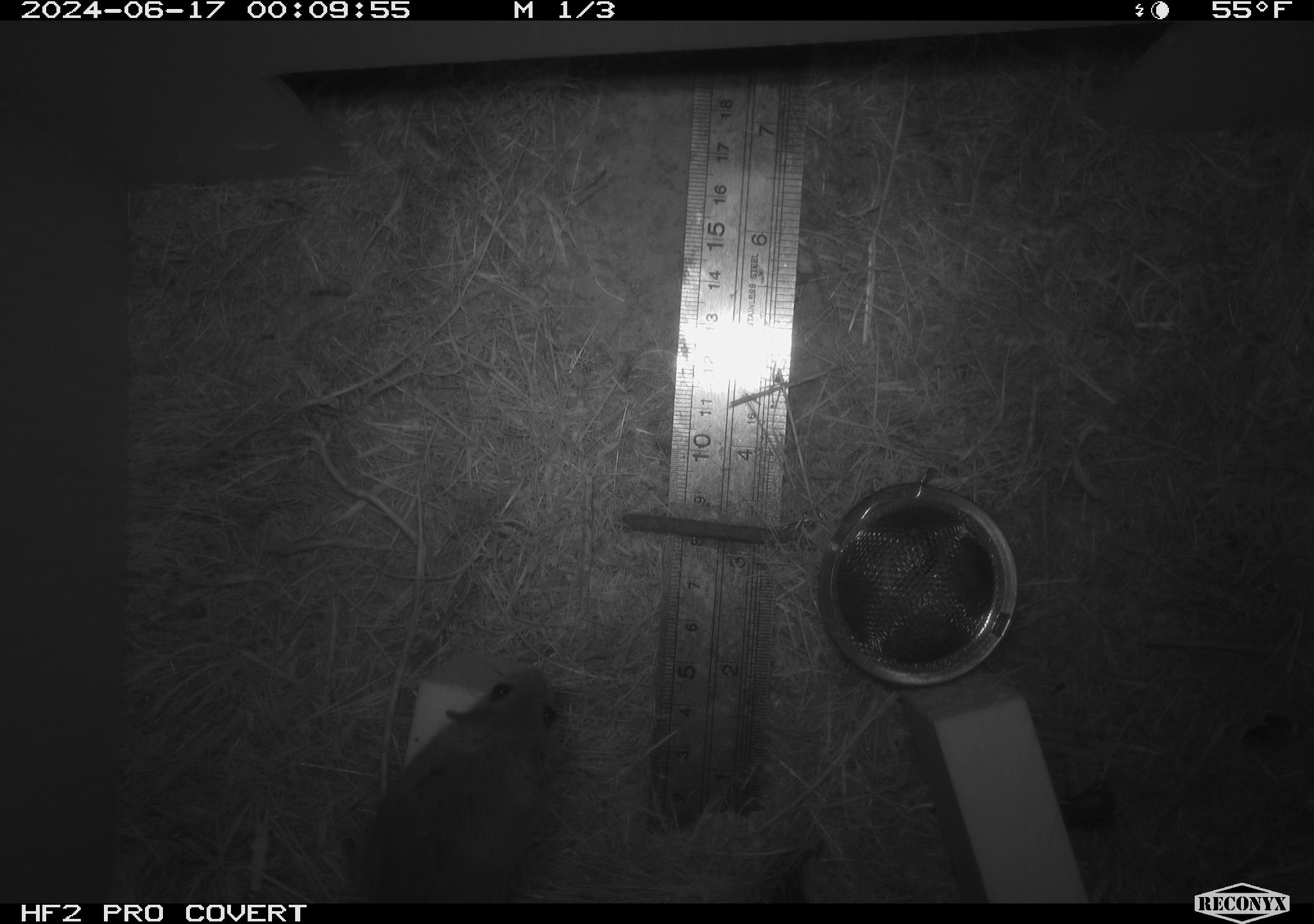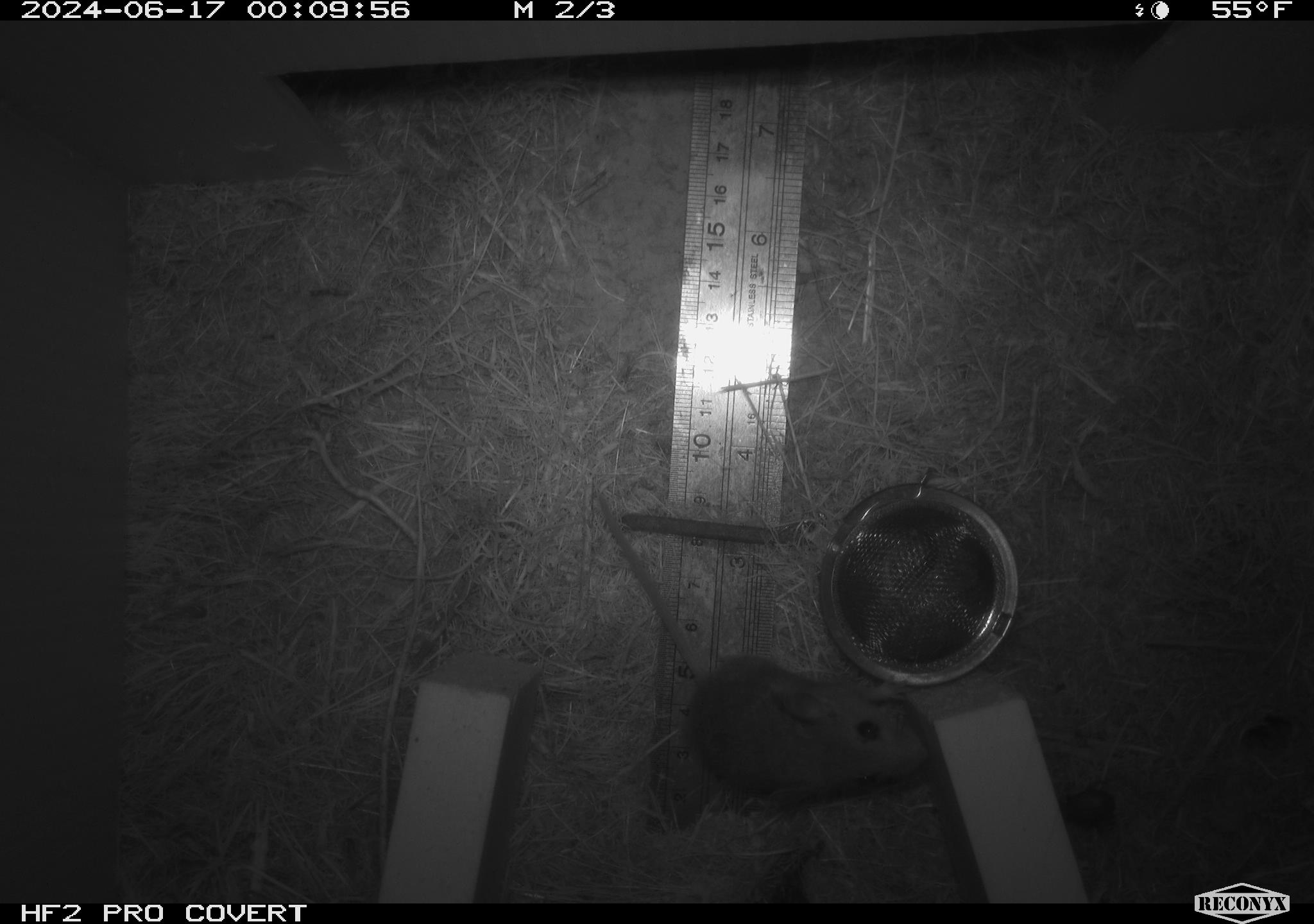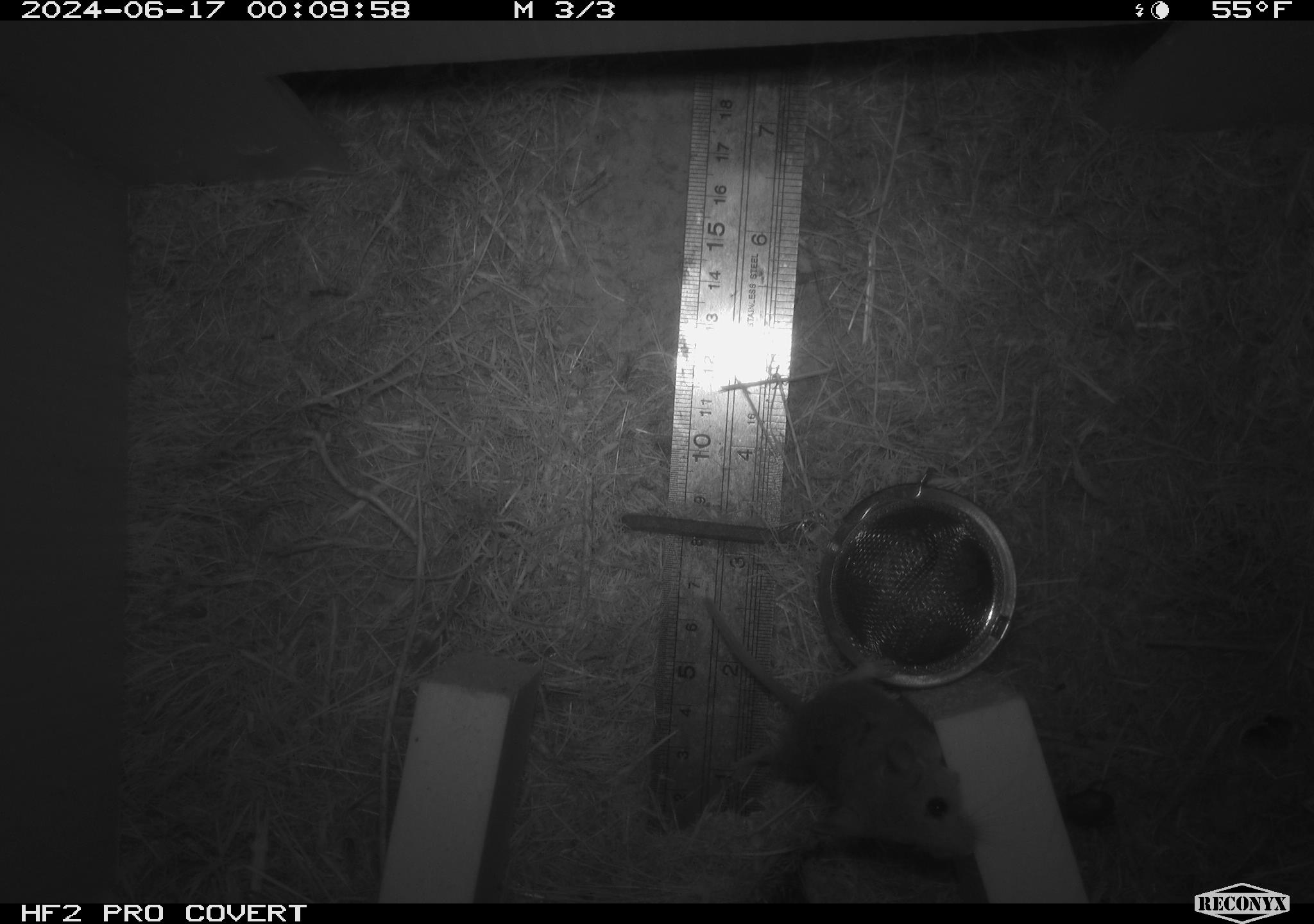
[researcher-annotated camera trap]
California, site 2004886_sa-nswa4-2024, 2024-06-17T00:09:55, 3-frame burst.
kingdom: Animalia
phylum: Chordata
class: Mammalia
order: Rodentia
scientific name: Rodentia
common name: rodent